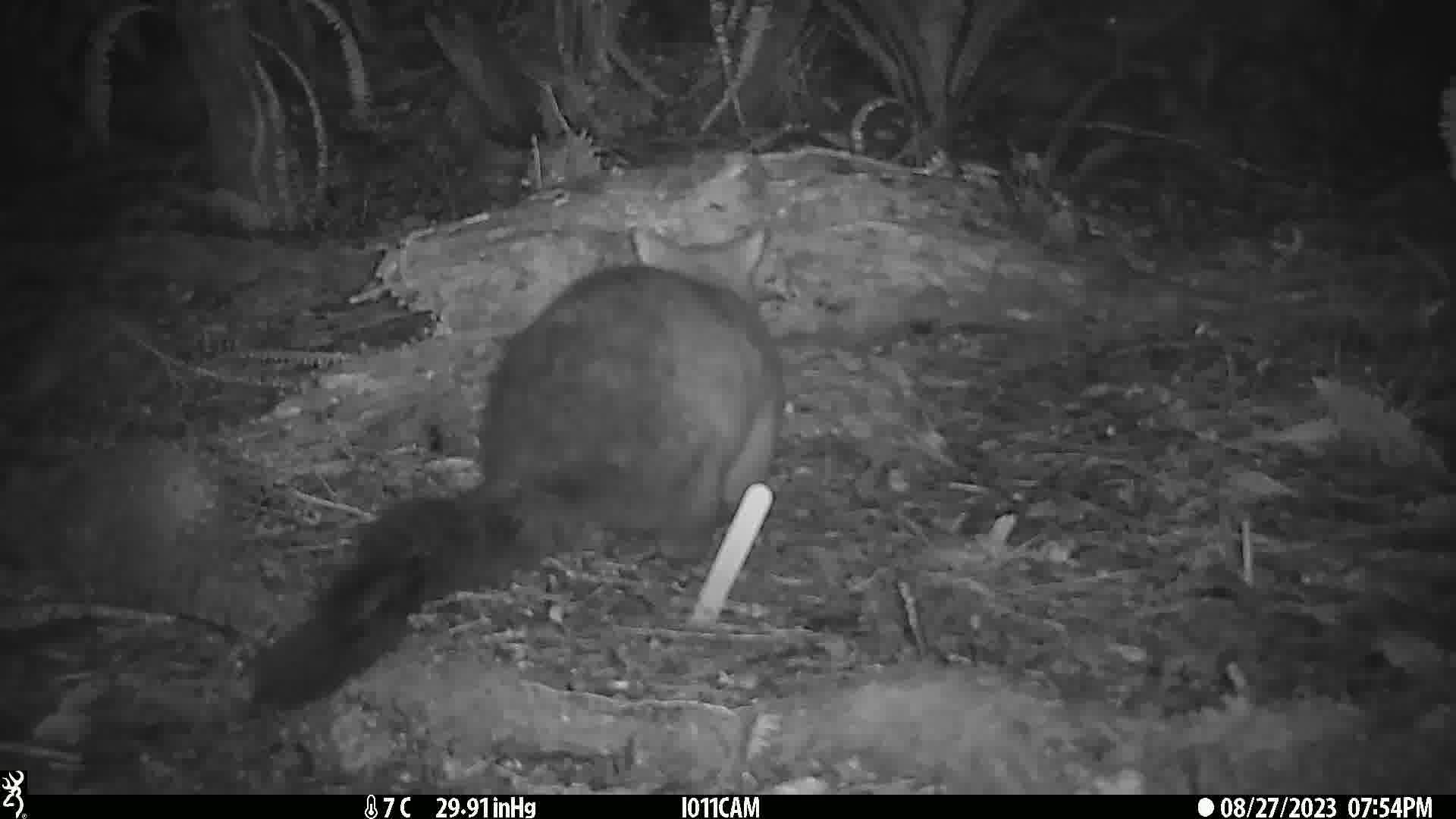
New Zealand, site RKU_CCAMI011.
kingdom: Animalia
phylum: Chordata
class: Mammalia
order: Diprotodontia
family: Phalangeridae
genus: Trichosurus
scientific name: Trichosurus vulpecula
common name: common brushtail possum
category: possum